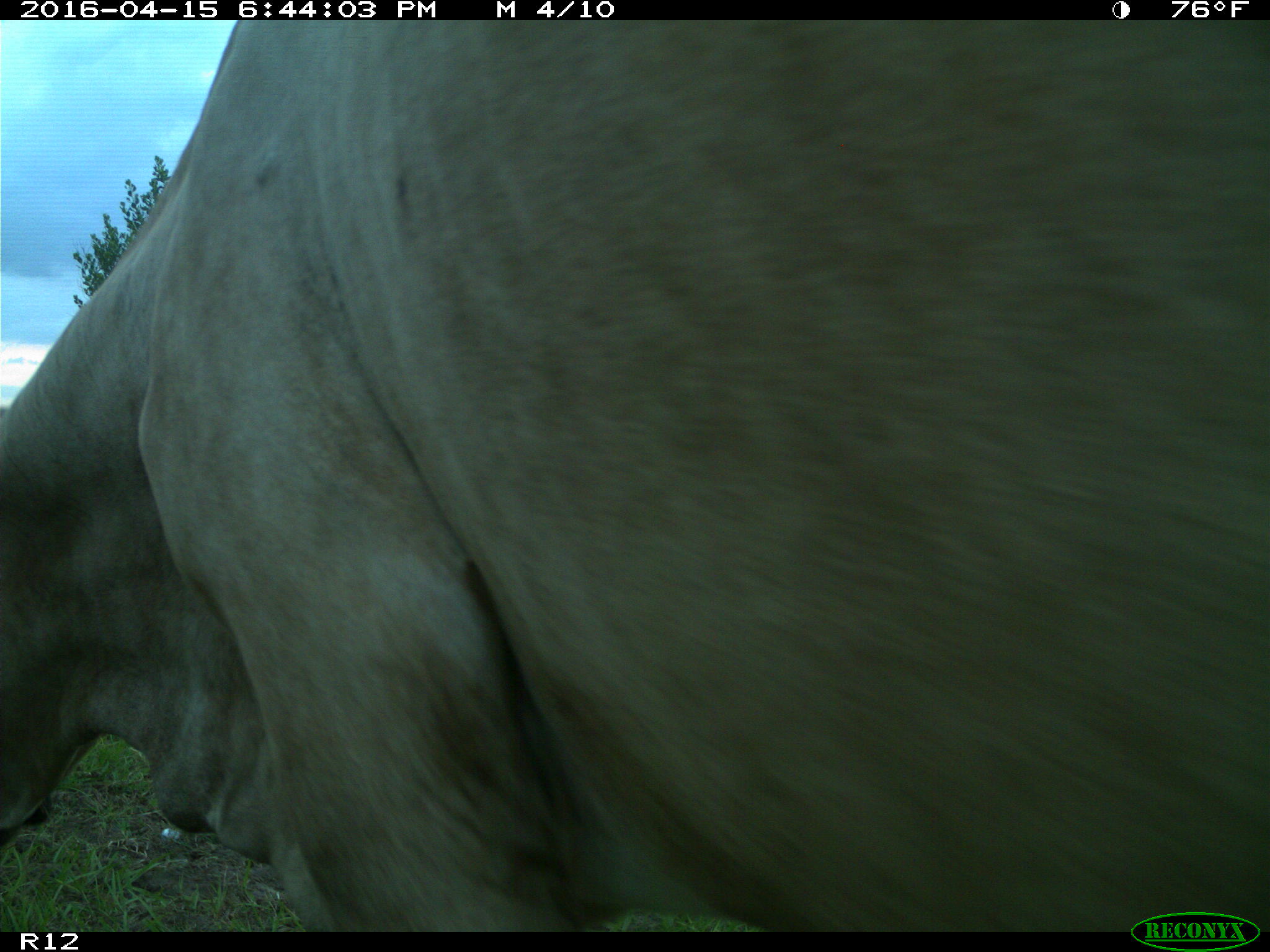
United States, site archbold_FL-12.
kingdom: Animalia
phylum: Chordata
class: Mammalia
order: Artiodactyla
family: Bovidae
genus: Bos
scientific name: Bos taurus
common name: domestic cow